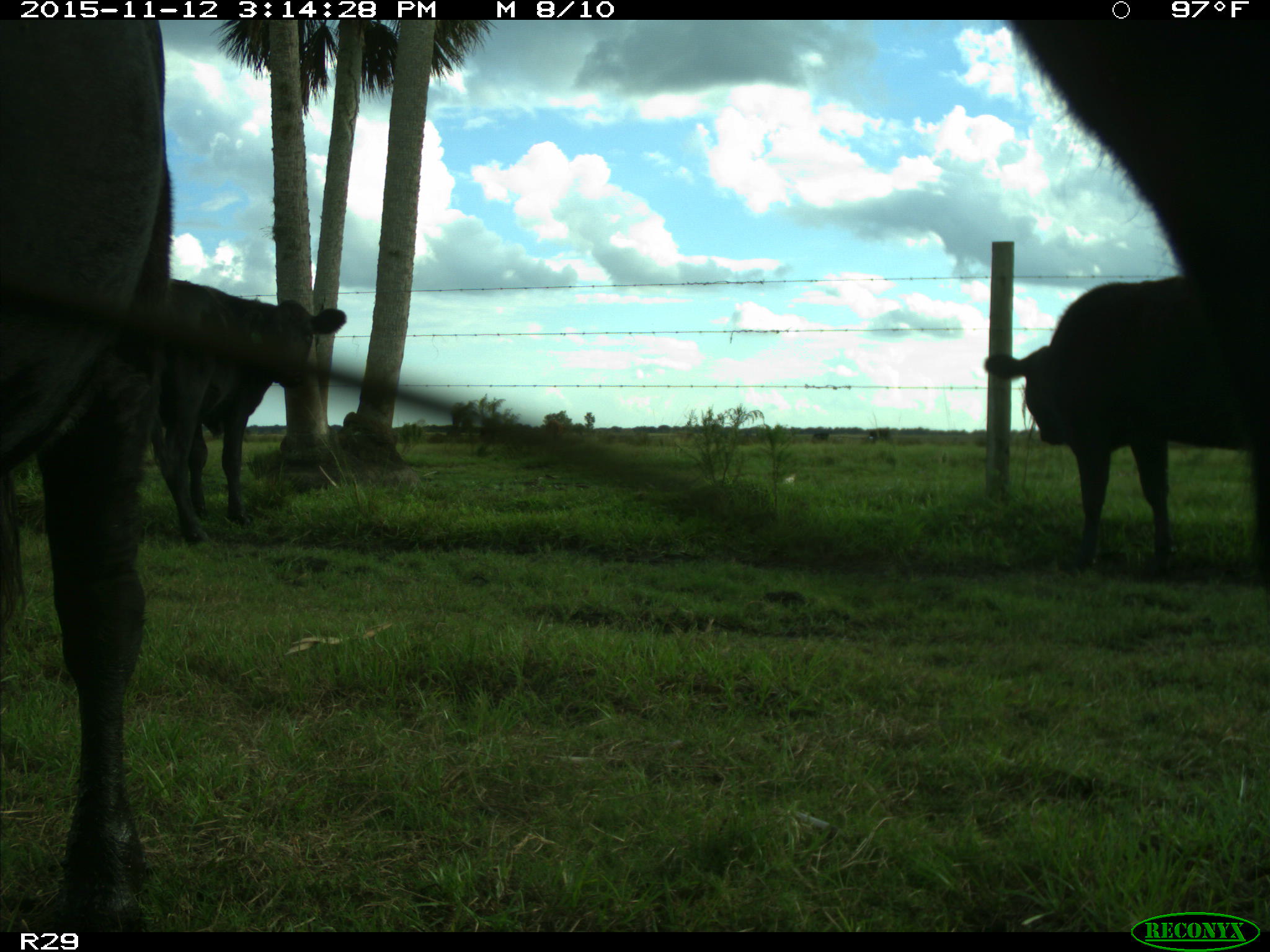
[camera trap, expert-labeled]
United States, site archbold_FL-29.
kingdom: Animalia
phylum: Chordata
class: Mammalia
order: Artiodactyla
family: Bovidae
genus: Bos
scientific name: Bos taurus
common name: domestic cow